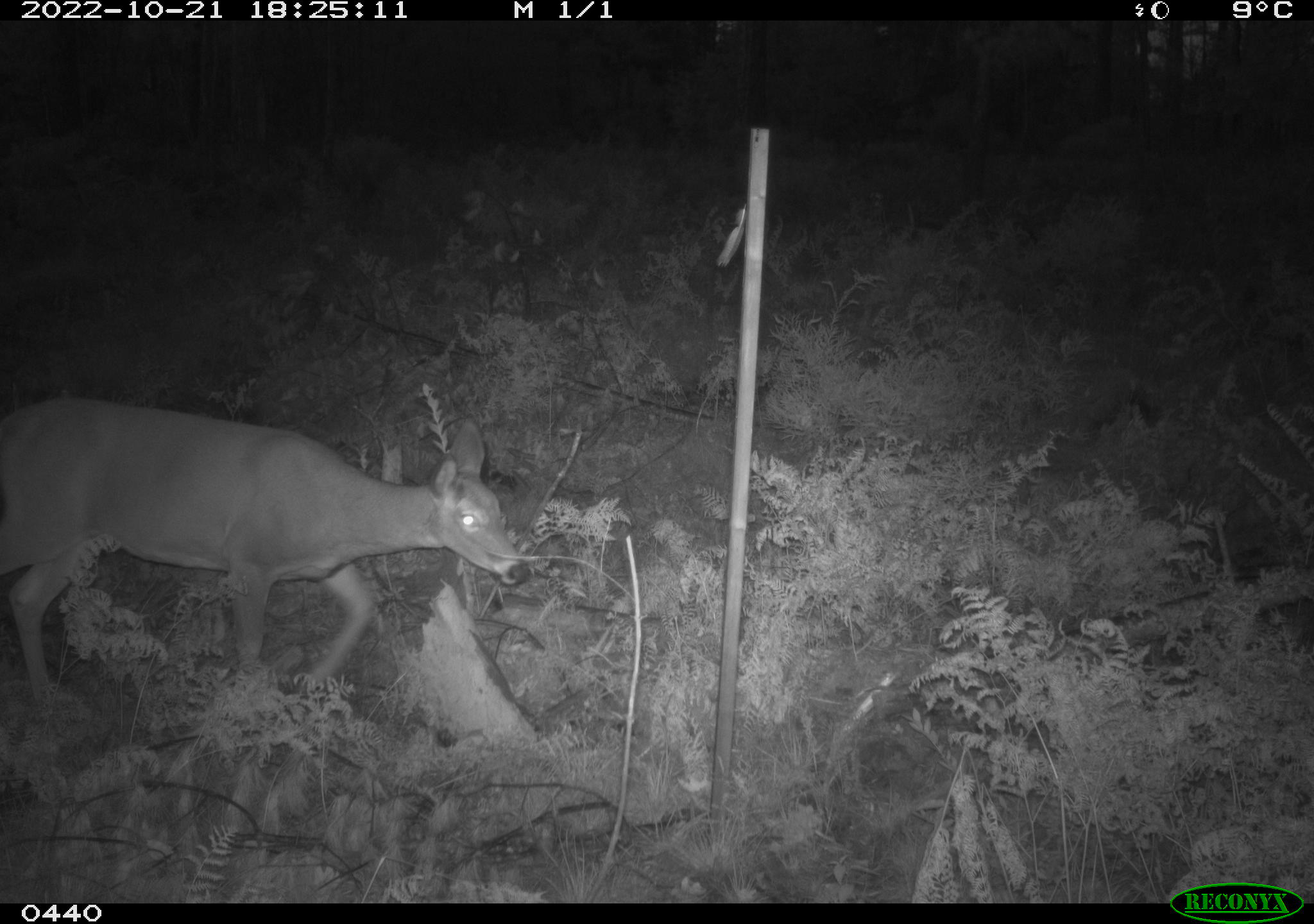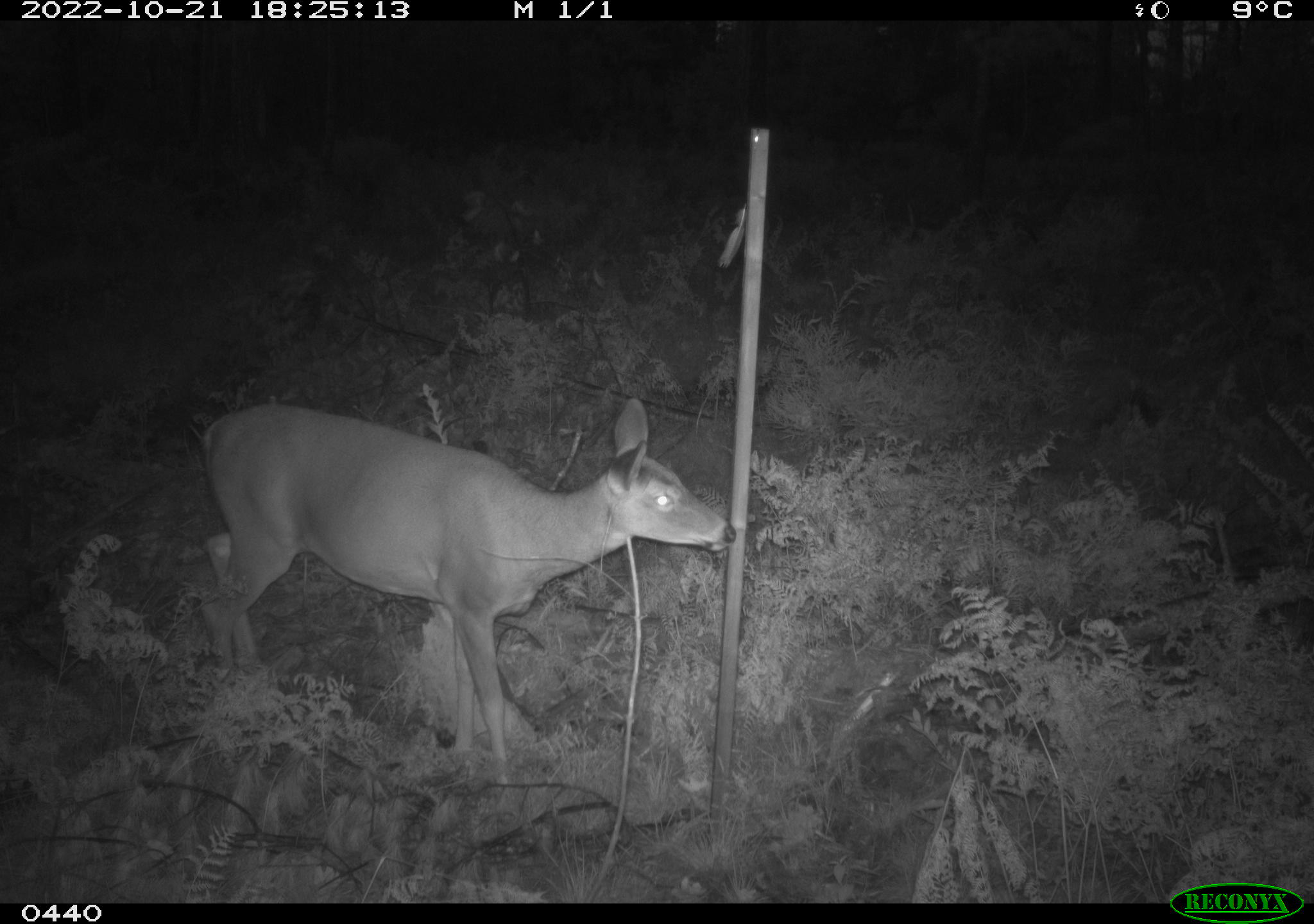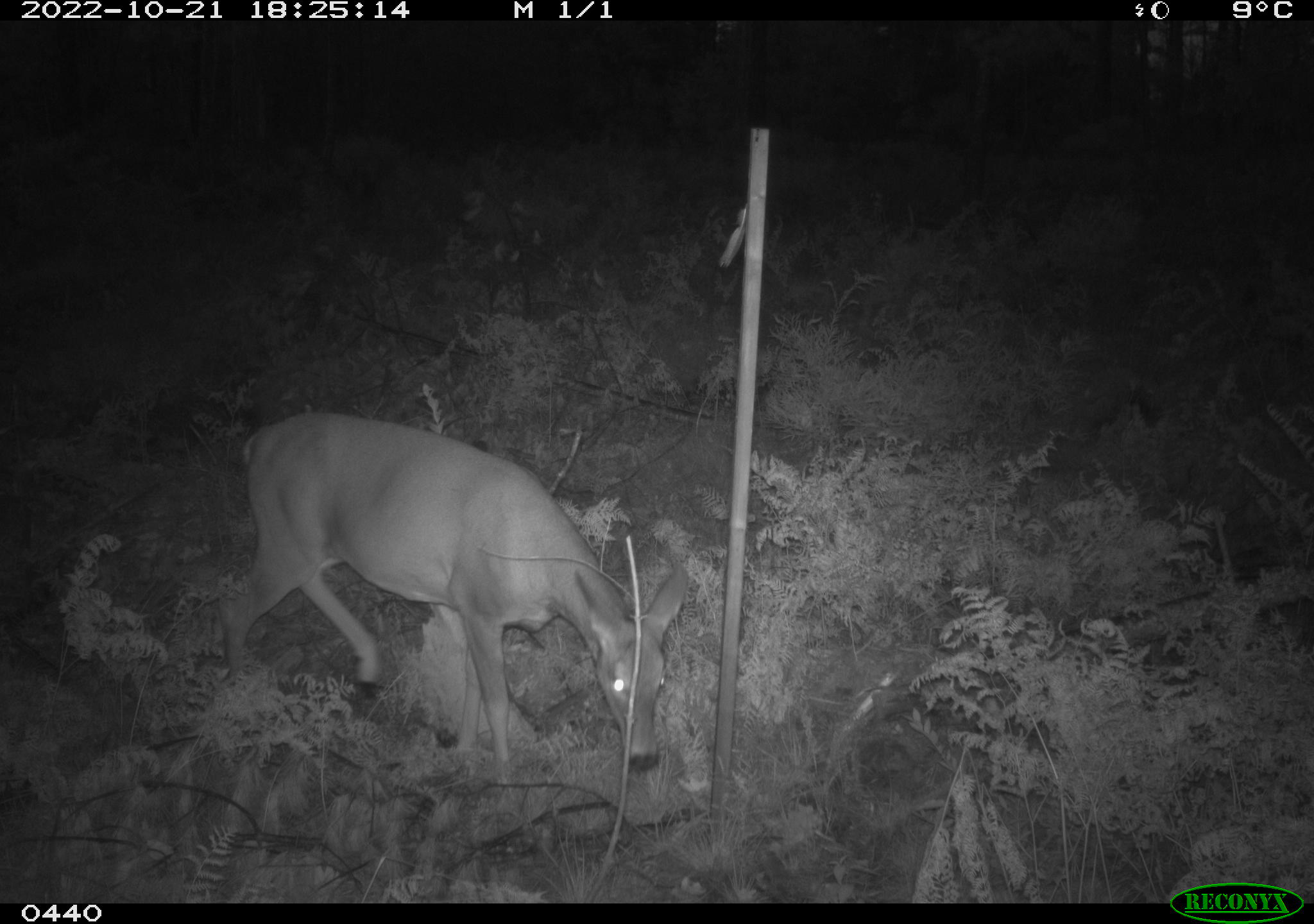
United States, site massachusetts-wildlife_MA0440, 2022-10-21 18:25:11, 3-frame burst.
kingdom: Animalia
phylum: Chordata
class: Mammalia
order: Artiodactyla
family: Cervidae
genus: Odocoileus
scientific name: Odocoileus virginianus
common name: white-tailed deer